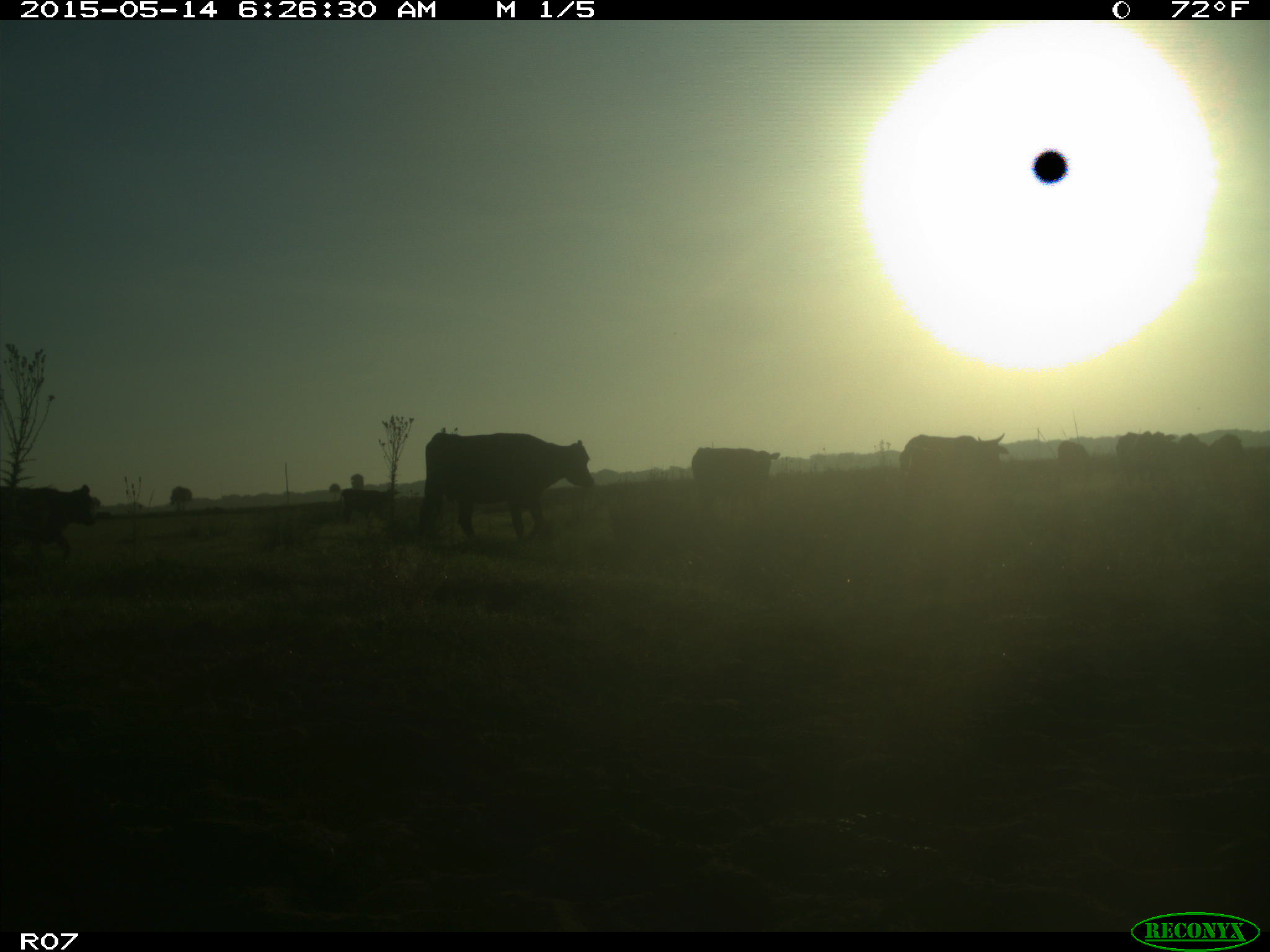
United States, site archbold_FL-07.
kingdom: Animalia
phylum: Chordata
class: Mammalia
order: Artiodactyla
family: Bovidae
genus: Bos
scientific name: Bos taurus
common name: domestic cow